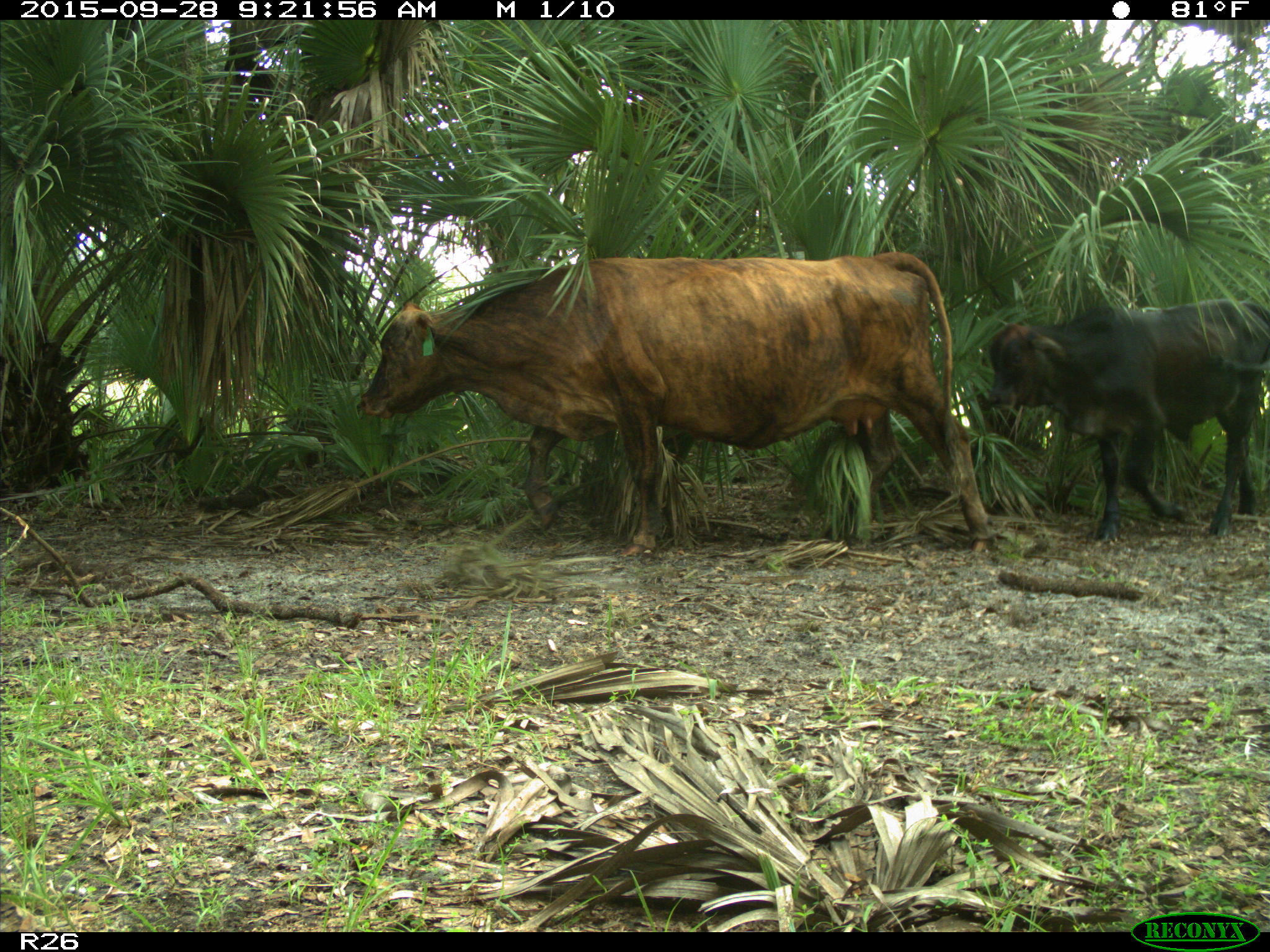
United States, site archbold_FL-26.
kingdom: Animalia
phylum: Chordata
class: Mammalia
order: Artiodactyla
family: Bovidae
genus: Bos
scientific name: Bos taurus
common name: domestic cow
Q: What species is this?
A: Bos taurus (domestic cow).